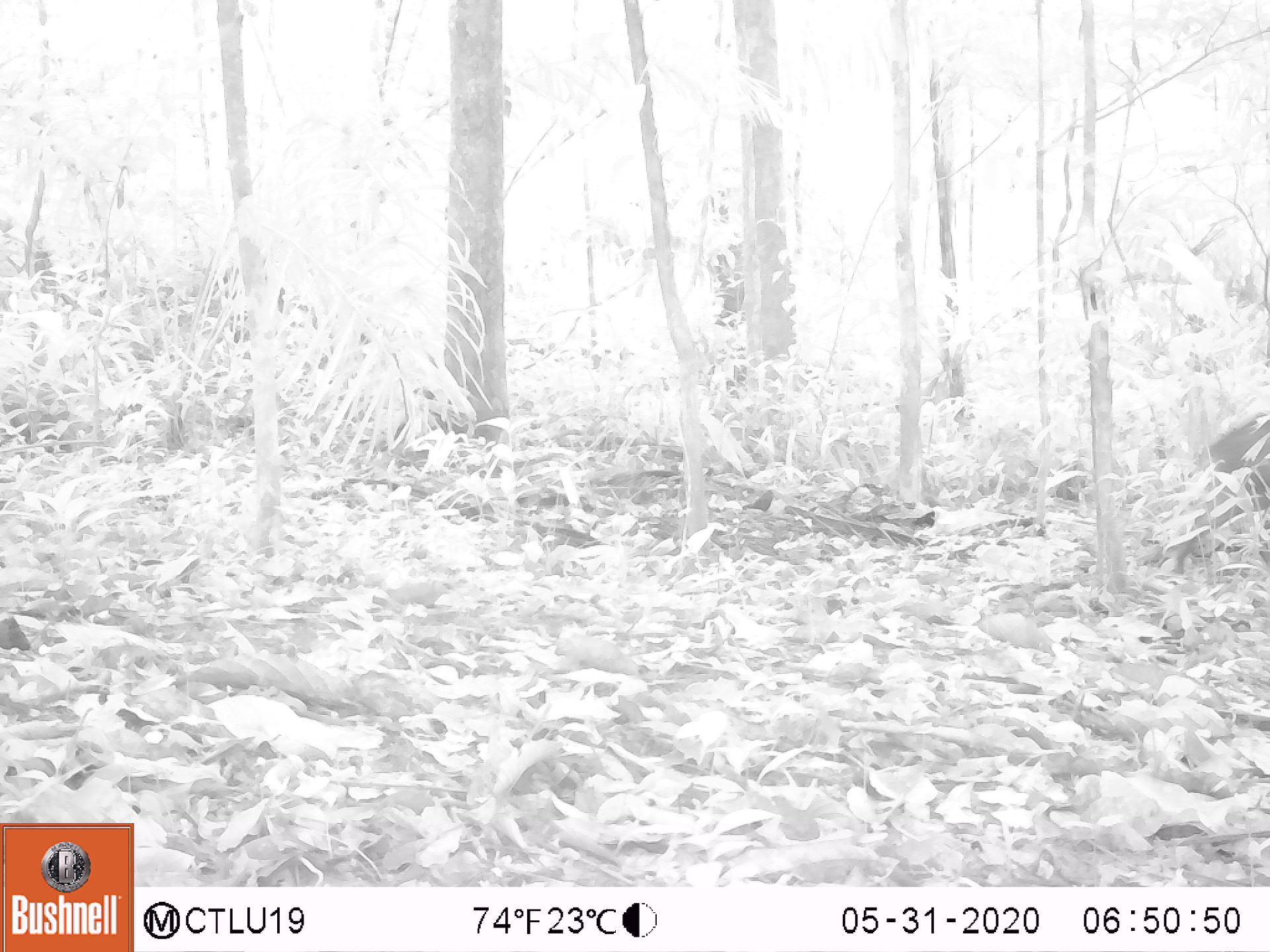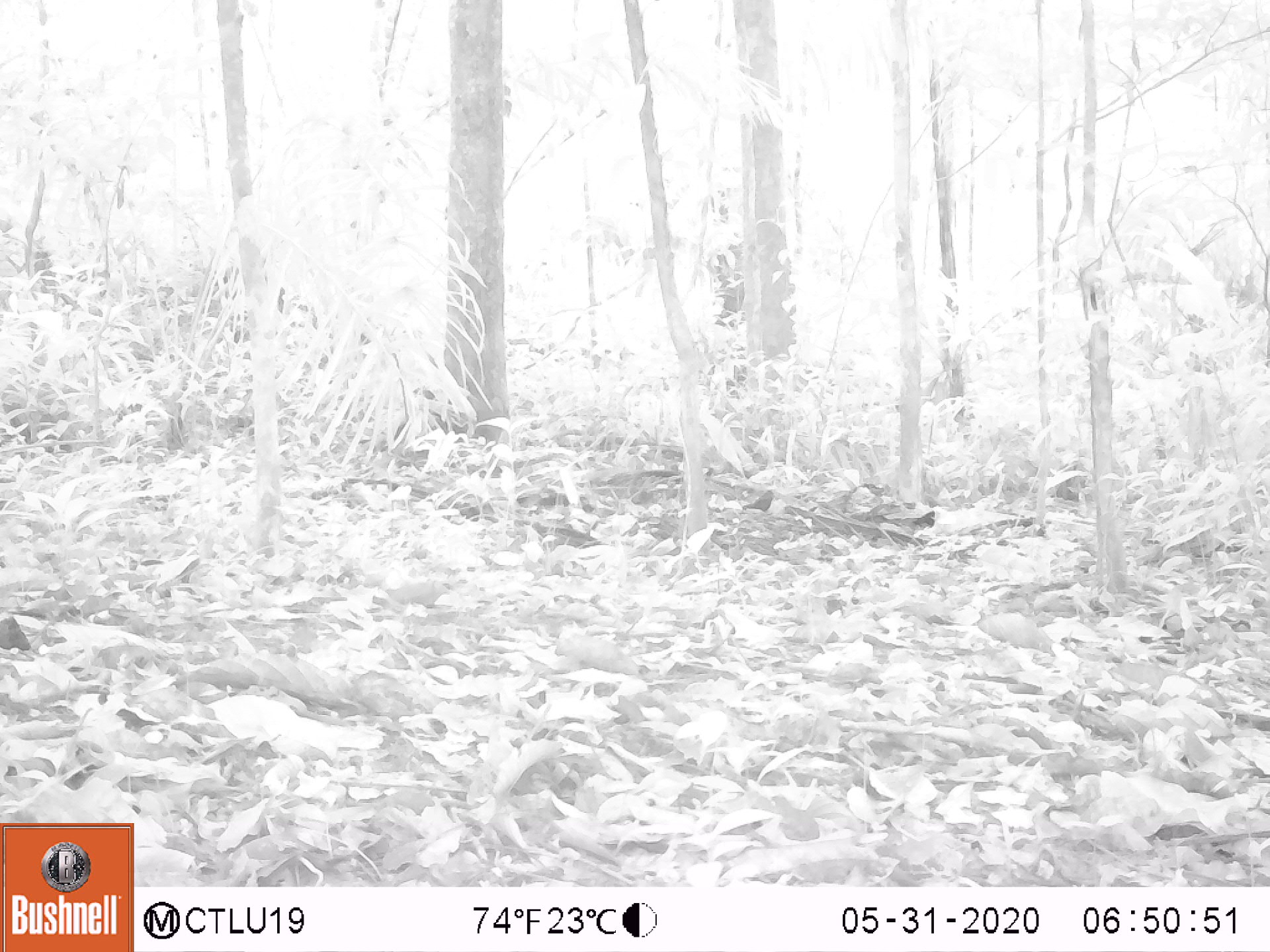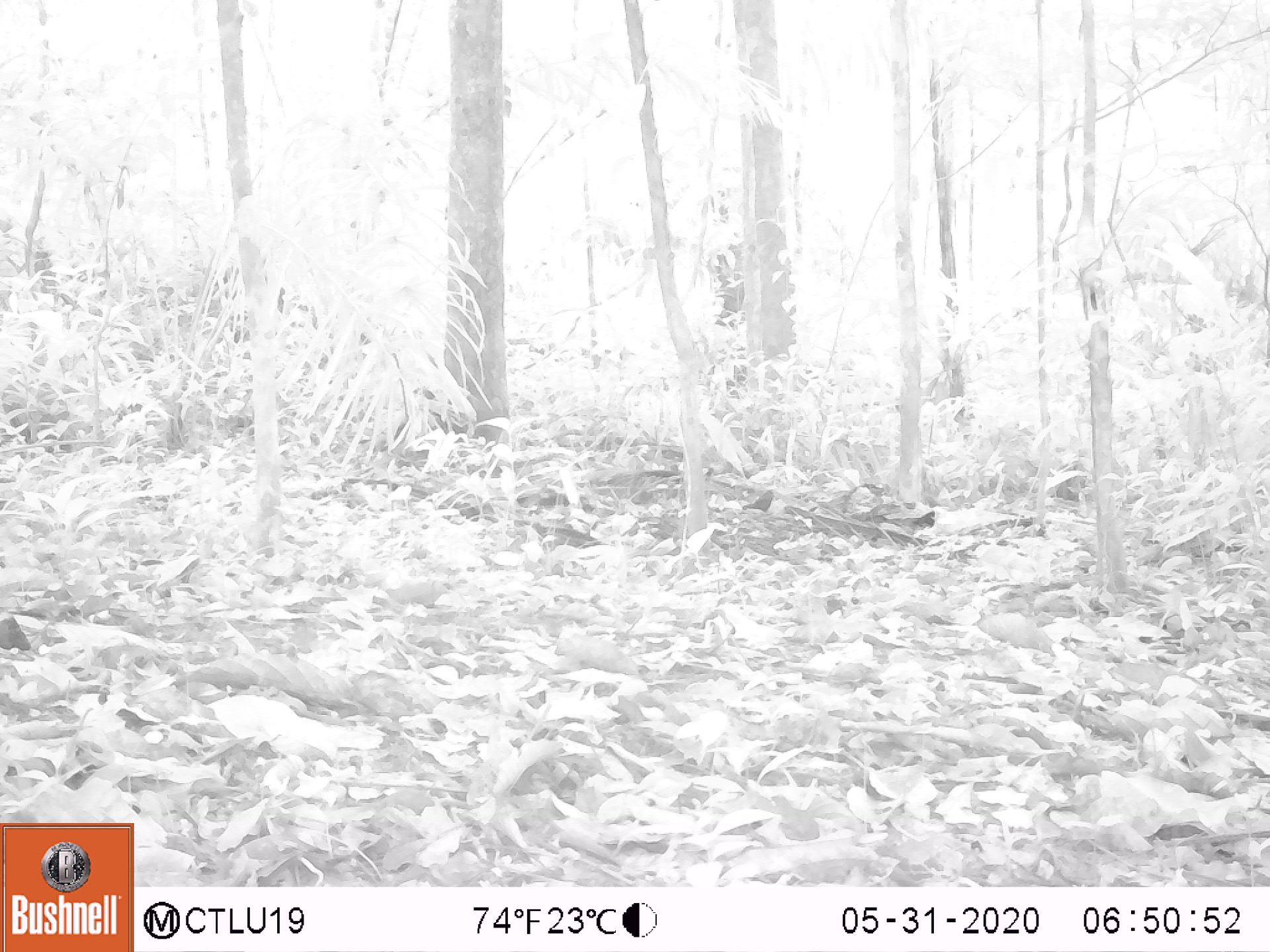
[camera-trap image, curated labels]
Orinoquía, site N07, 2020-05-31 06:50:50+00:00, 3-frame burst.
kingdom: Animalia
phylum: Chordata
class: Mammalia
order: Artiodactyla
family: Tayassuidae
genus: Pecari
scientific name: Pecari tajacu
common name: collared peccary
Collared peccary (Pecari tajacu).